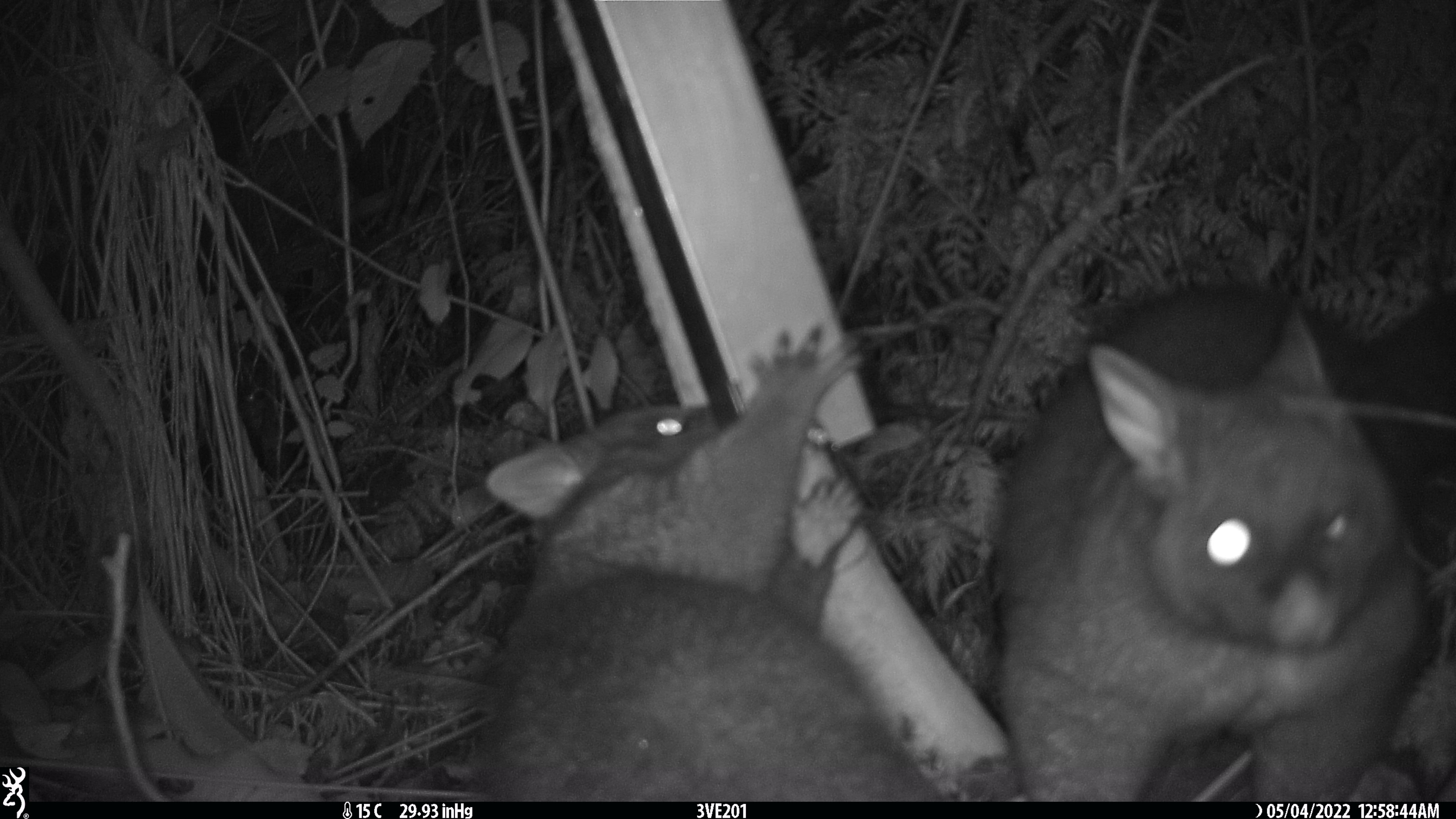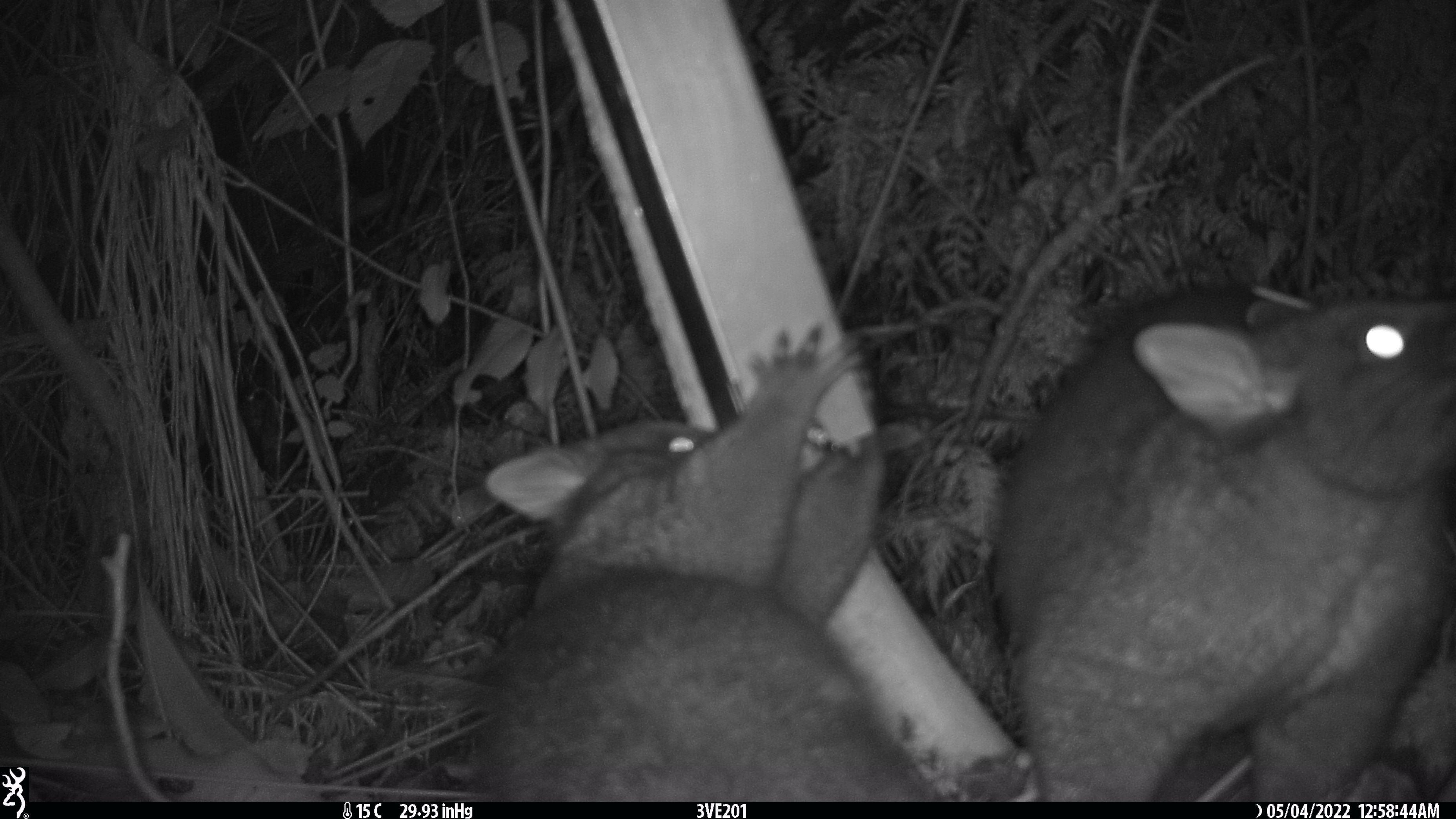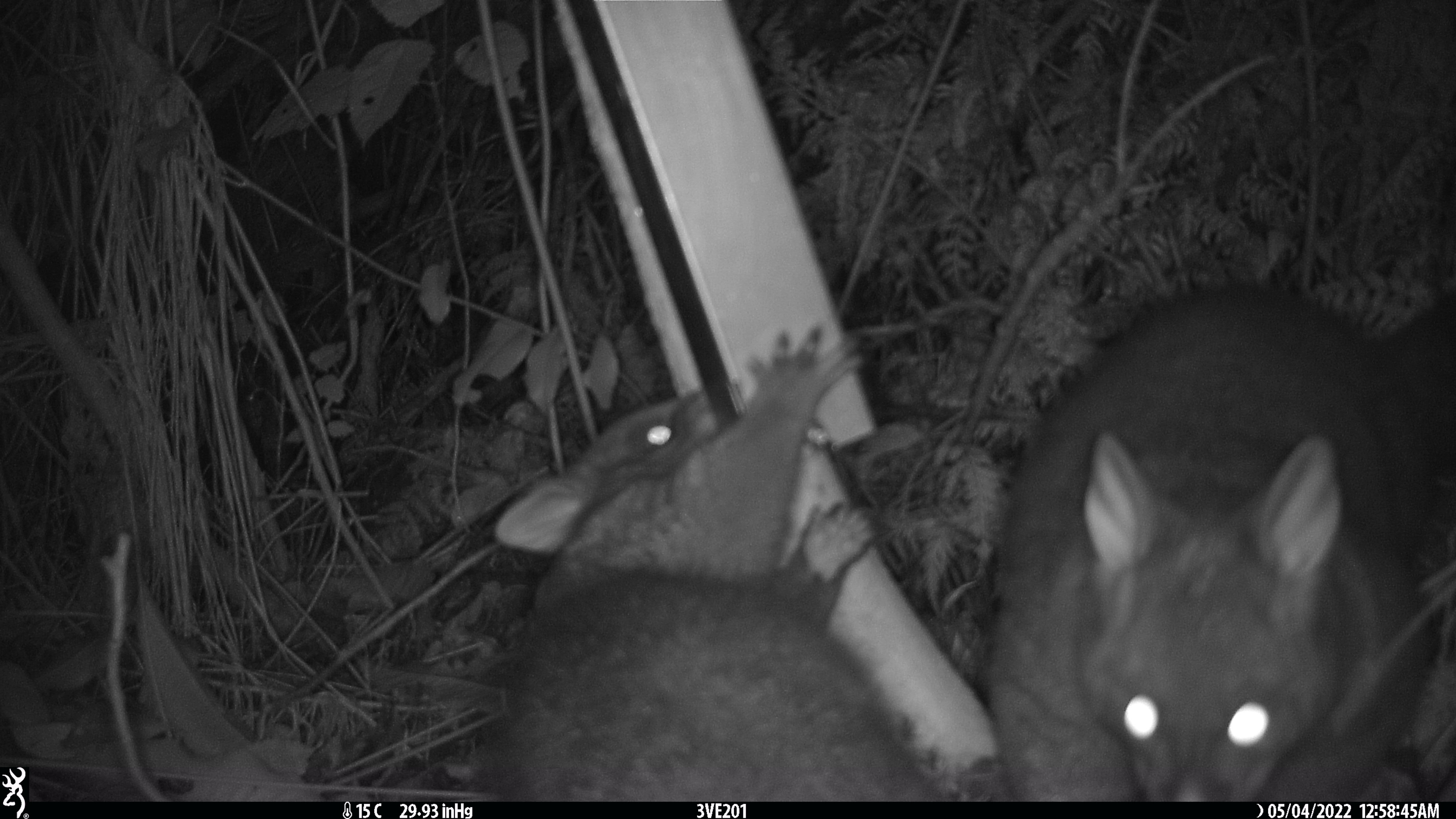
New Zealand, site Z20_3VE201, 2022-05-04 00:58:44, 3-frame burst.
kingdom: Animalia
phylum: Chordata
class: Mammalia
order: Diprotodontia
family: Phalangeridae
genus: Trichosurus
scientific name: Trichosurus vulpecula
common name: common brushtail possum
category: possum